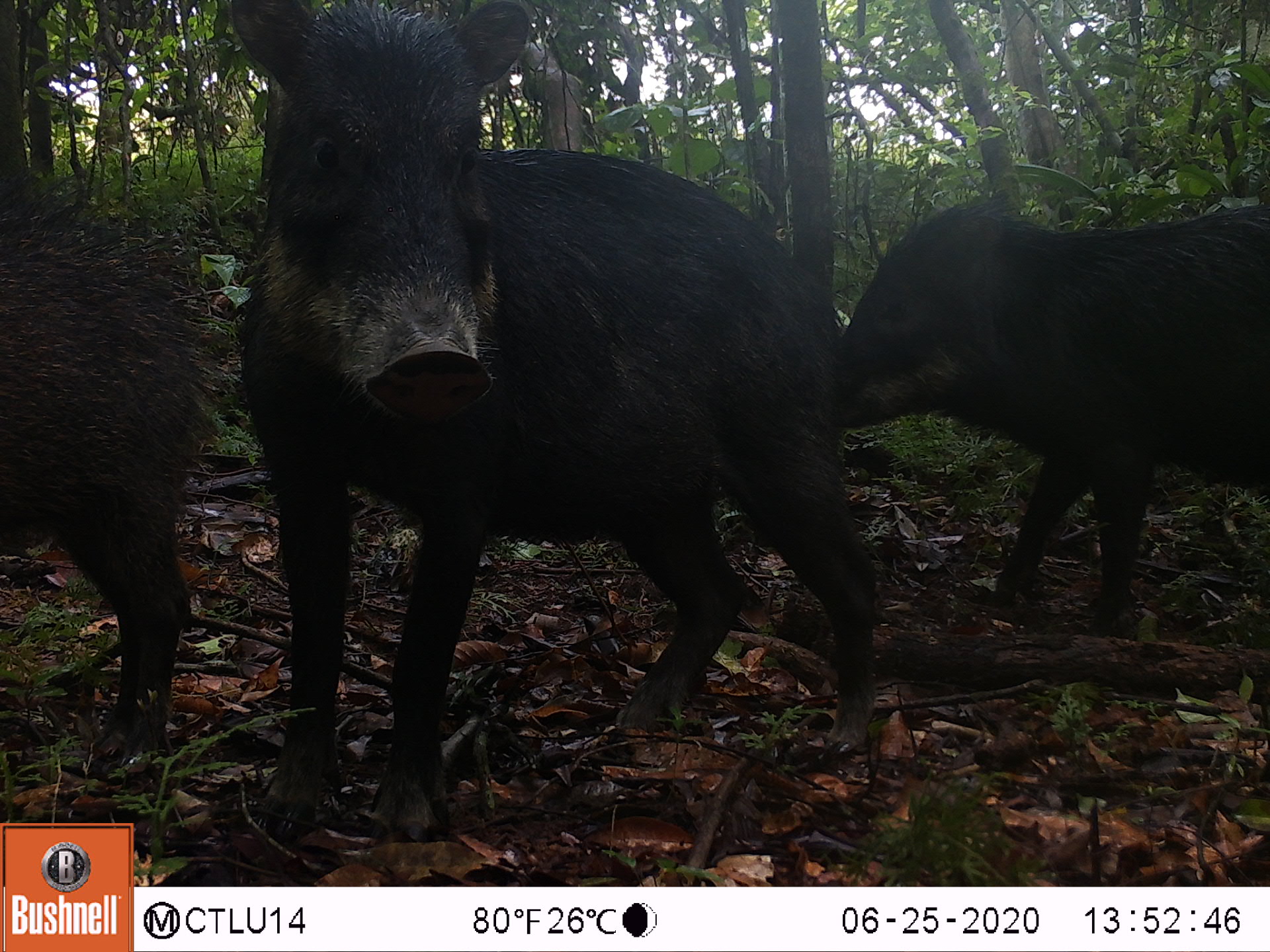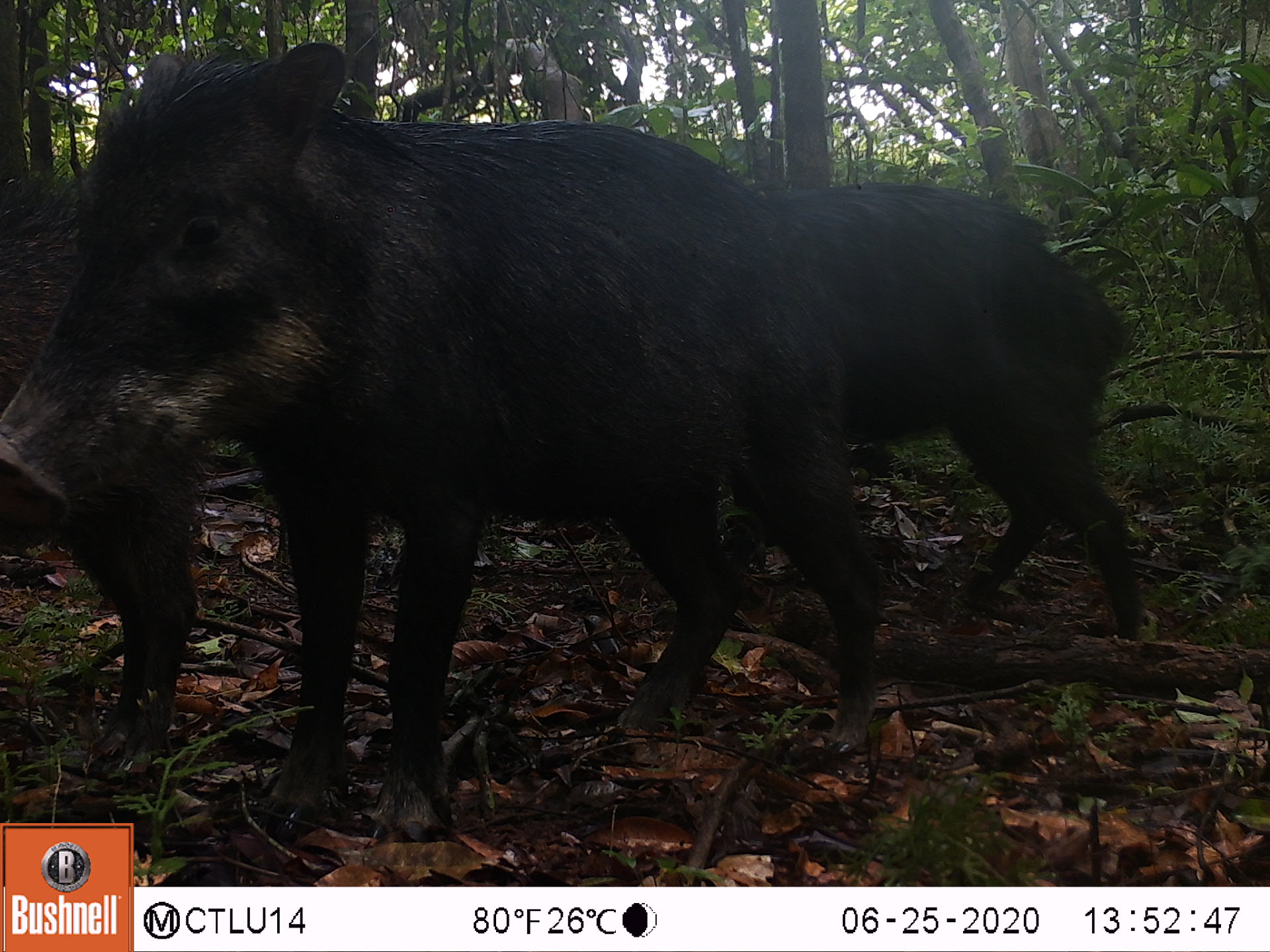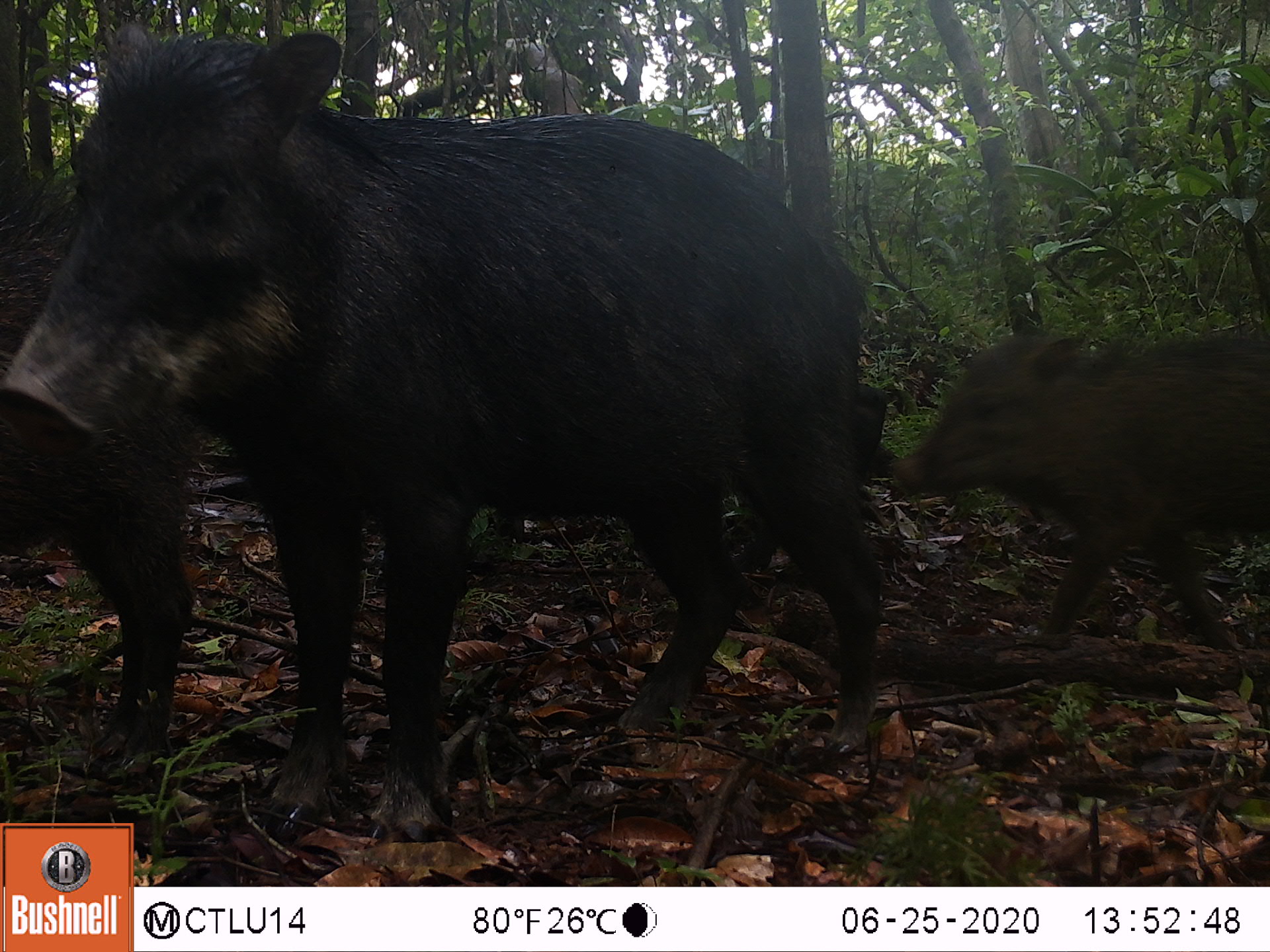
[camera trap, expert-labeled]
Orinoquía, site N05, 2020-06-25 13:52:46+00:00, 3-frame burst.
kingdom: Animalia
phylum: Chordata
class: Mammalia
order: Artiodactyla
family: Tayassuidae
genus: Tayassu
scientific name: Tayassu pecari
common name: white-lipped peccary